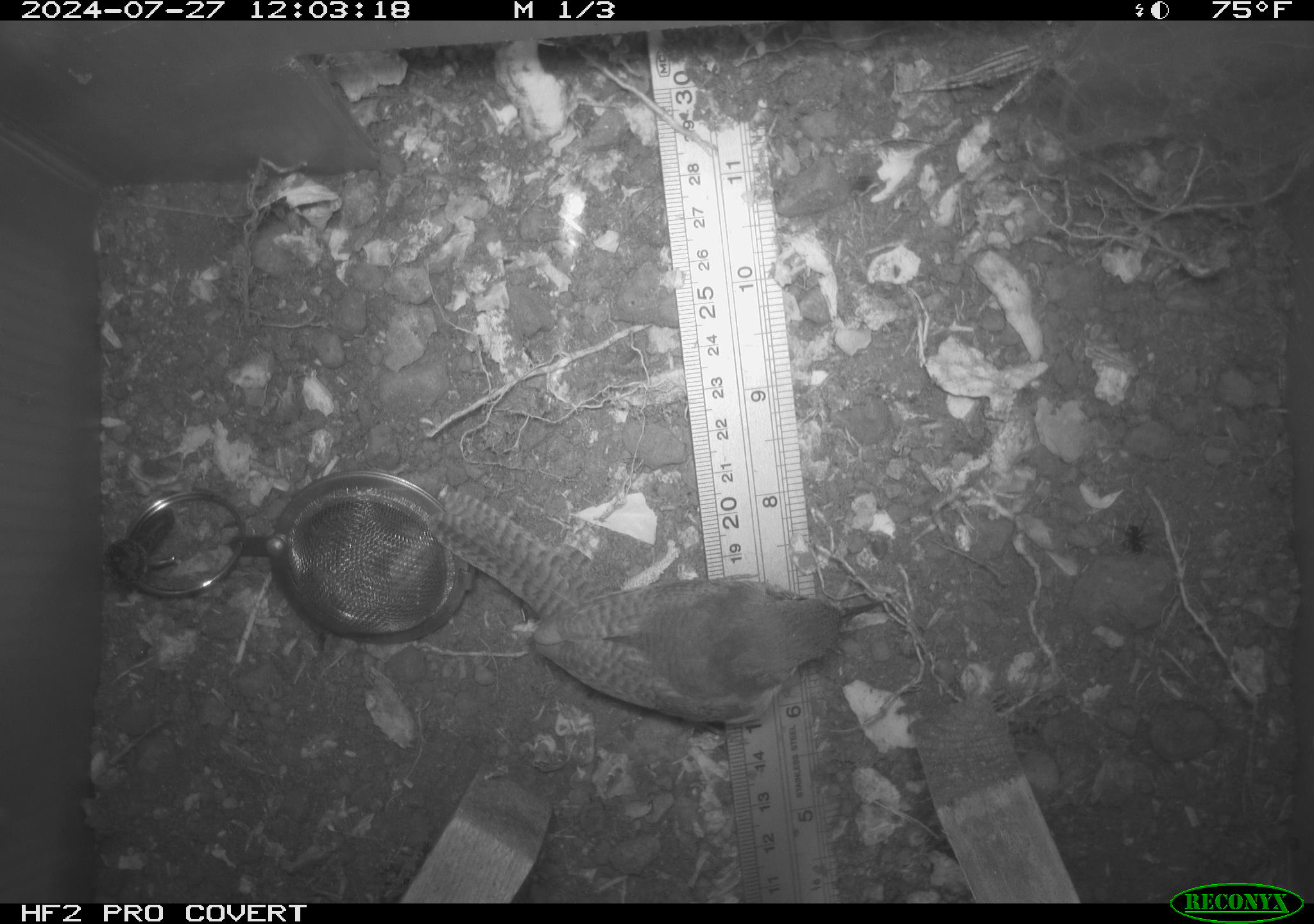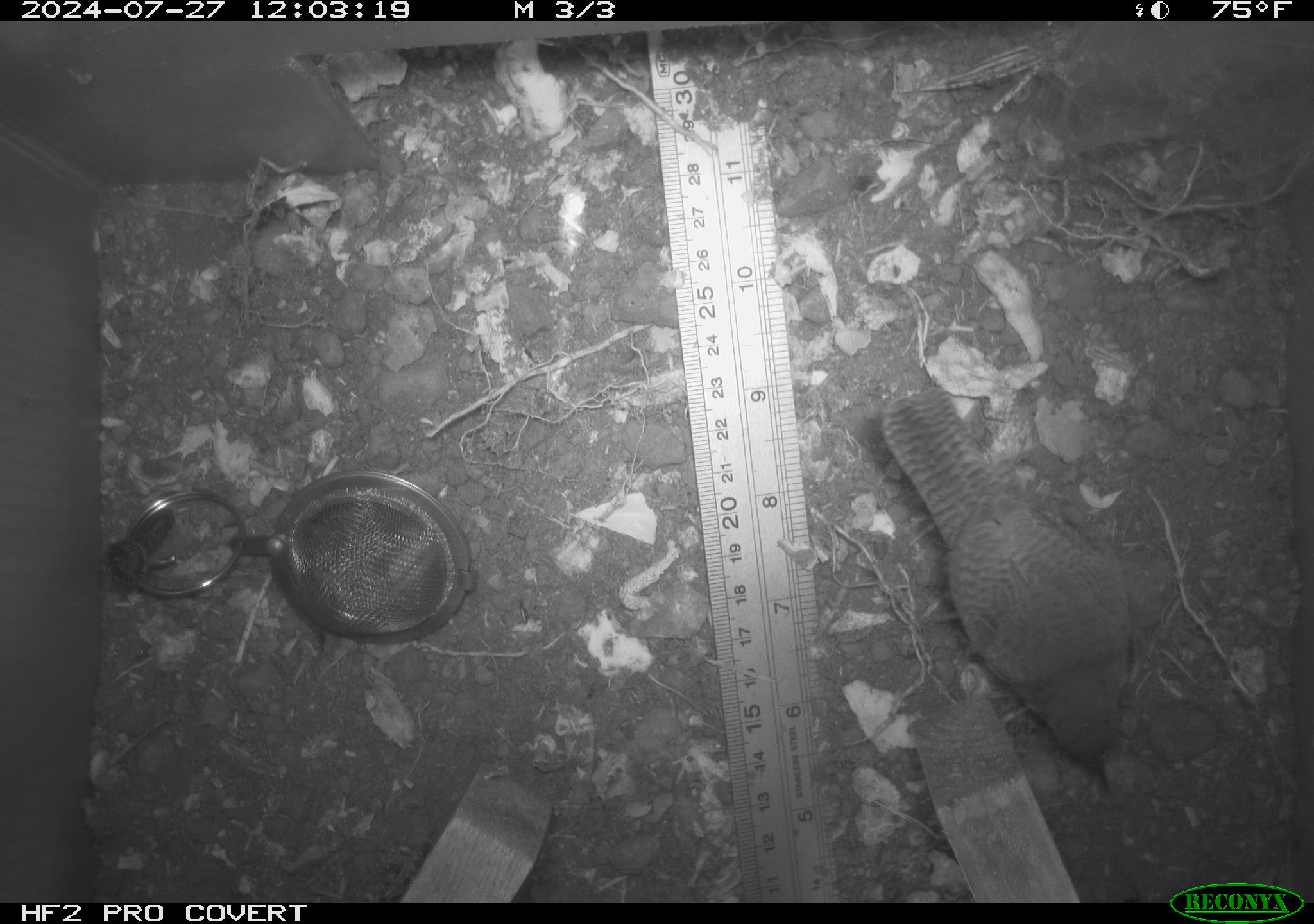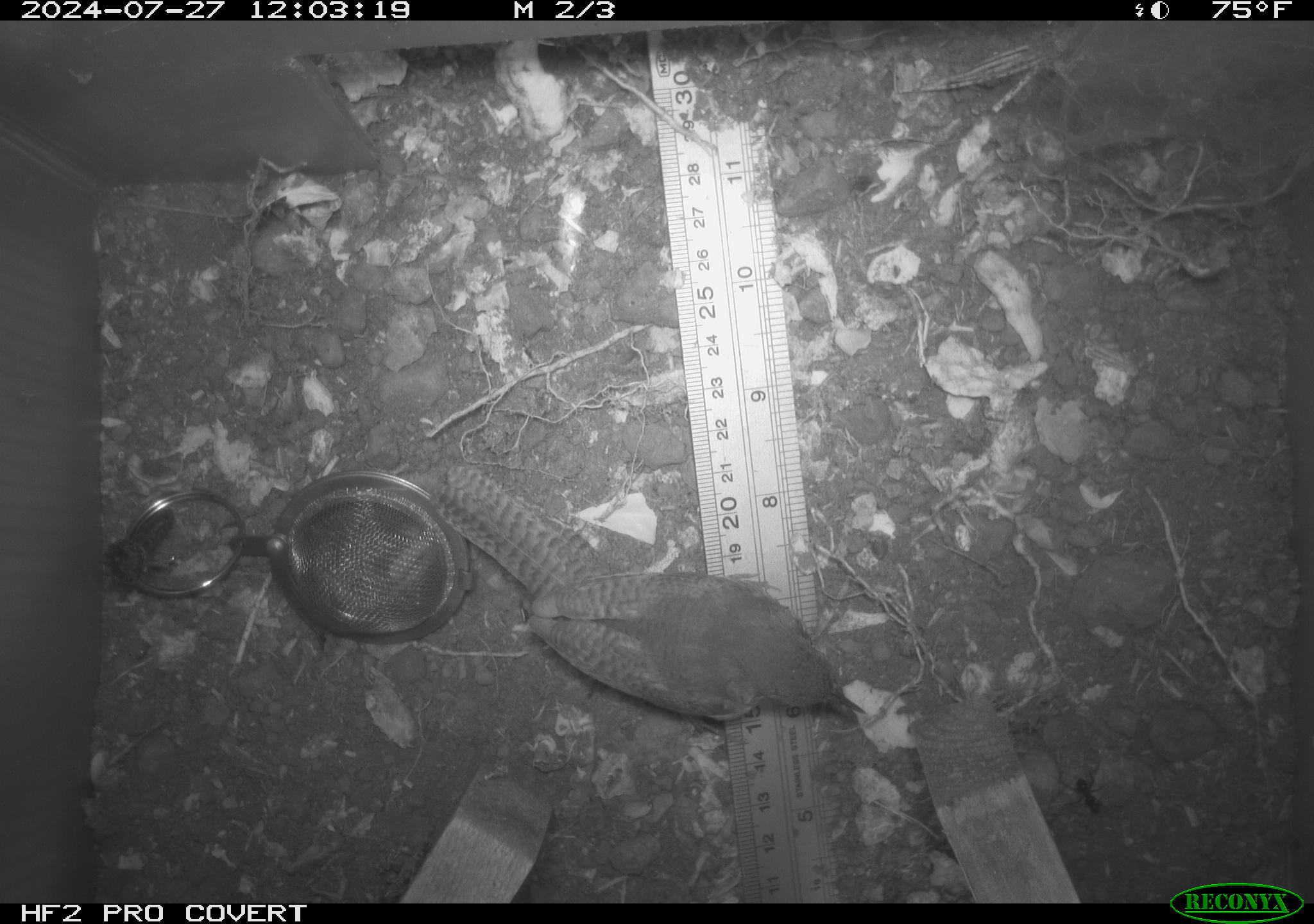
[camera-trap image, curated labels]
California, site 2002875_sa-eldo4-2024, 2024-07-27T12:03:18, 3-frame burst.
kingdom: Animalia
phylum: Chordata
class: Aves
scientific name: Aves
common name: bird